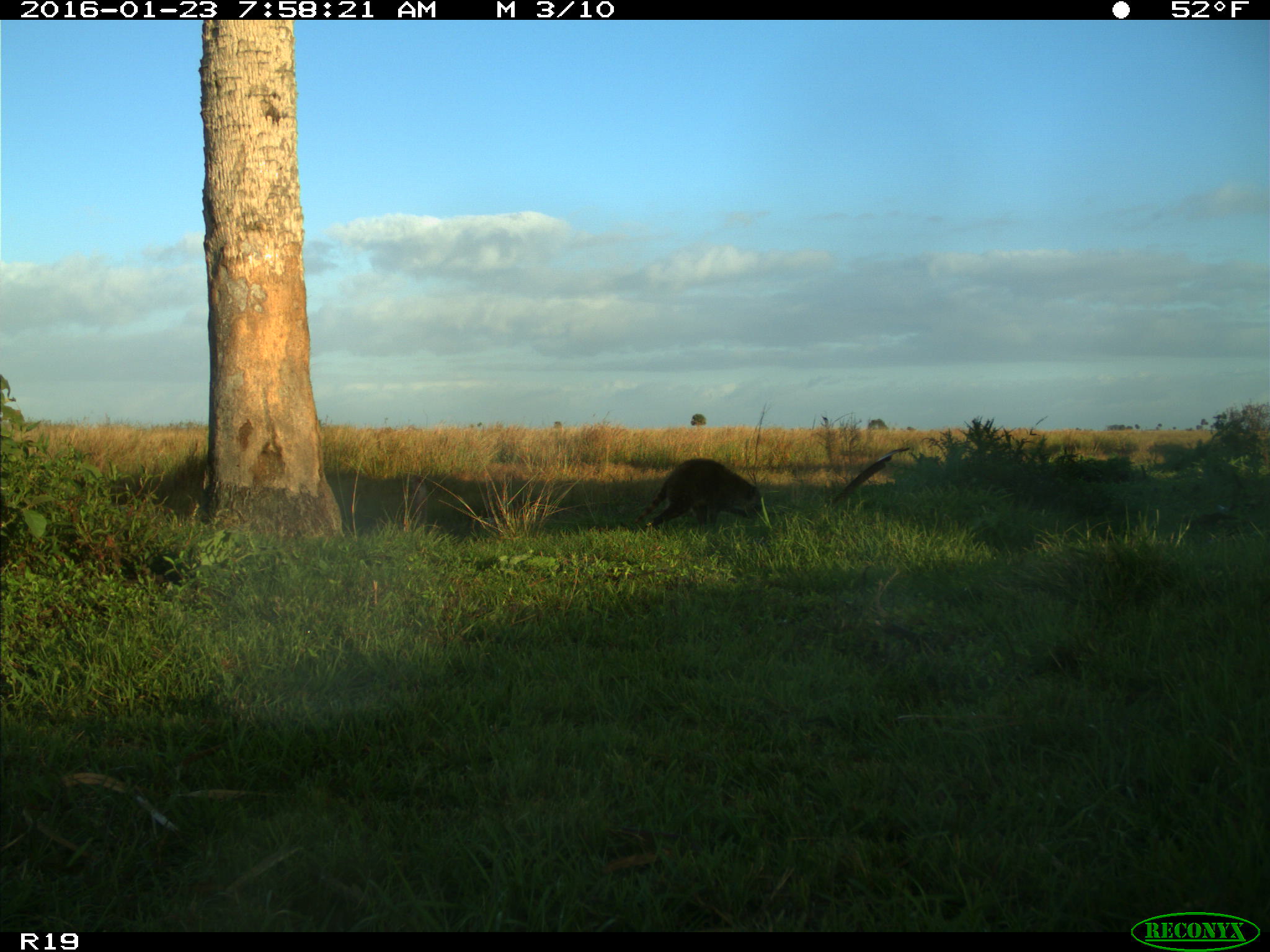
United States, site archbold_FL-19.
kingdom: Animalia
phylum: Chordata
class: Mammalia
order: Carnivora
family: Procyonidae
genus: Procyon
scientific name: Procyon lotor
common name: common raccoon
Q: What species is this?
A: Procyon lotor (common raccoon).